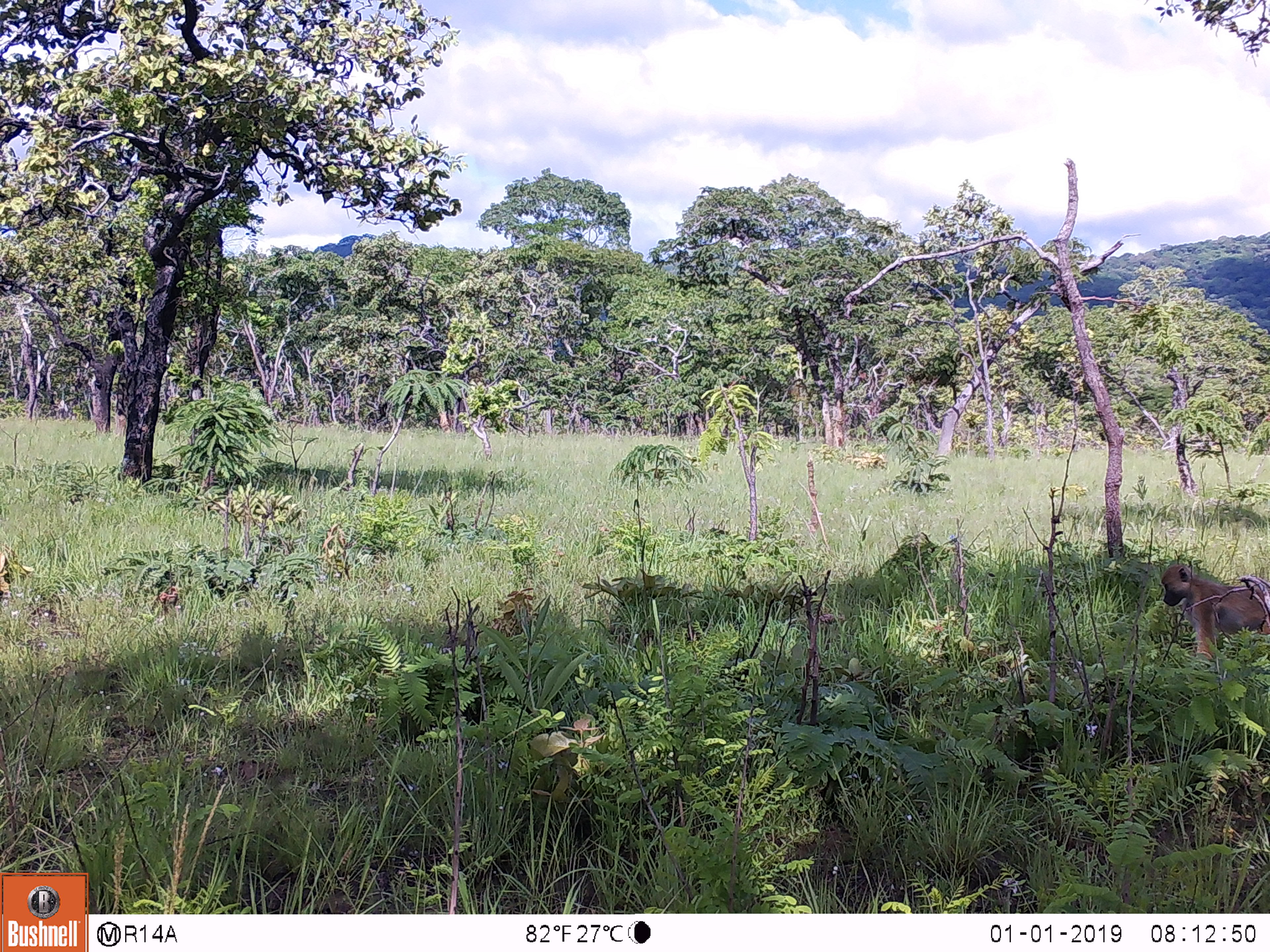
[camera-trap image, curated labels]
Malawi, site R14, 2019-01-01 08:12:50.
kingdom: Animalia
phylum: Chordata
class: Mammalia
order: Primates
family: Cercopithecidae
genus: Papio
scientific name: Papio cynocephalus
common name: yellow baboon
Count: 1.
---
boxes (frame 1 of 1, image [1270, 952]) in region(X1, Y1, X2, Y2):
yellow baboon: region(1157, 548, 1270, 677)